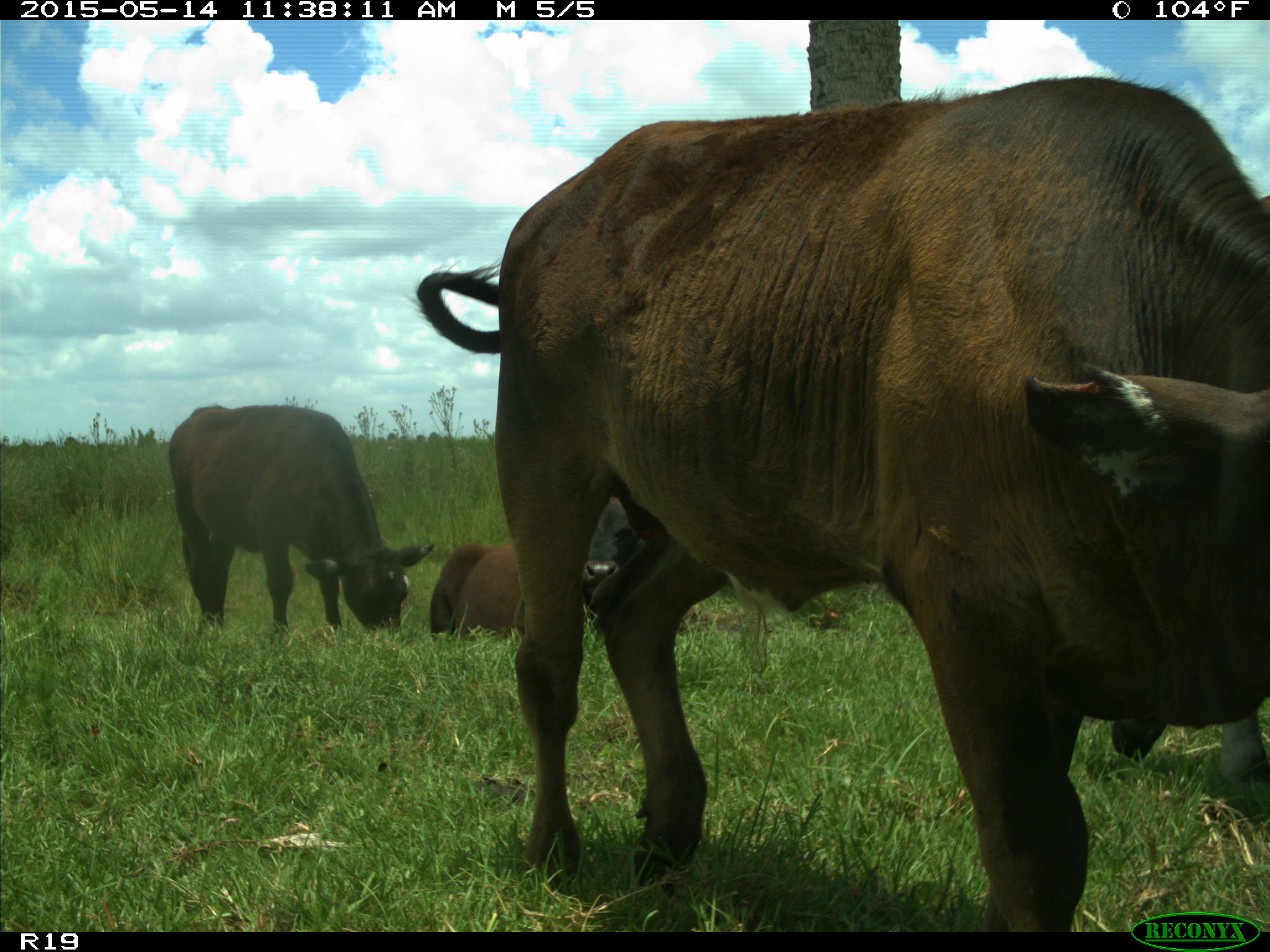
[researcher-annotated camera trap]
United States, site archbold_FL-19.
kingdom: Animalia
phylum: Chordata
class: Mammalia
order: Artiodactyla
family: Bovidae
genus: Bos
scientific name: Bos taurus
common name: domestic cow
Bos taurus (domestic cow).